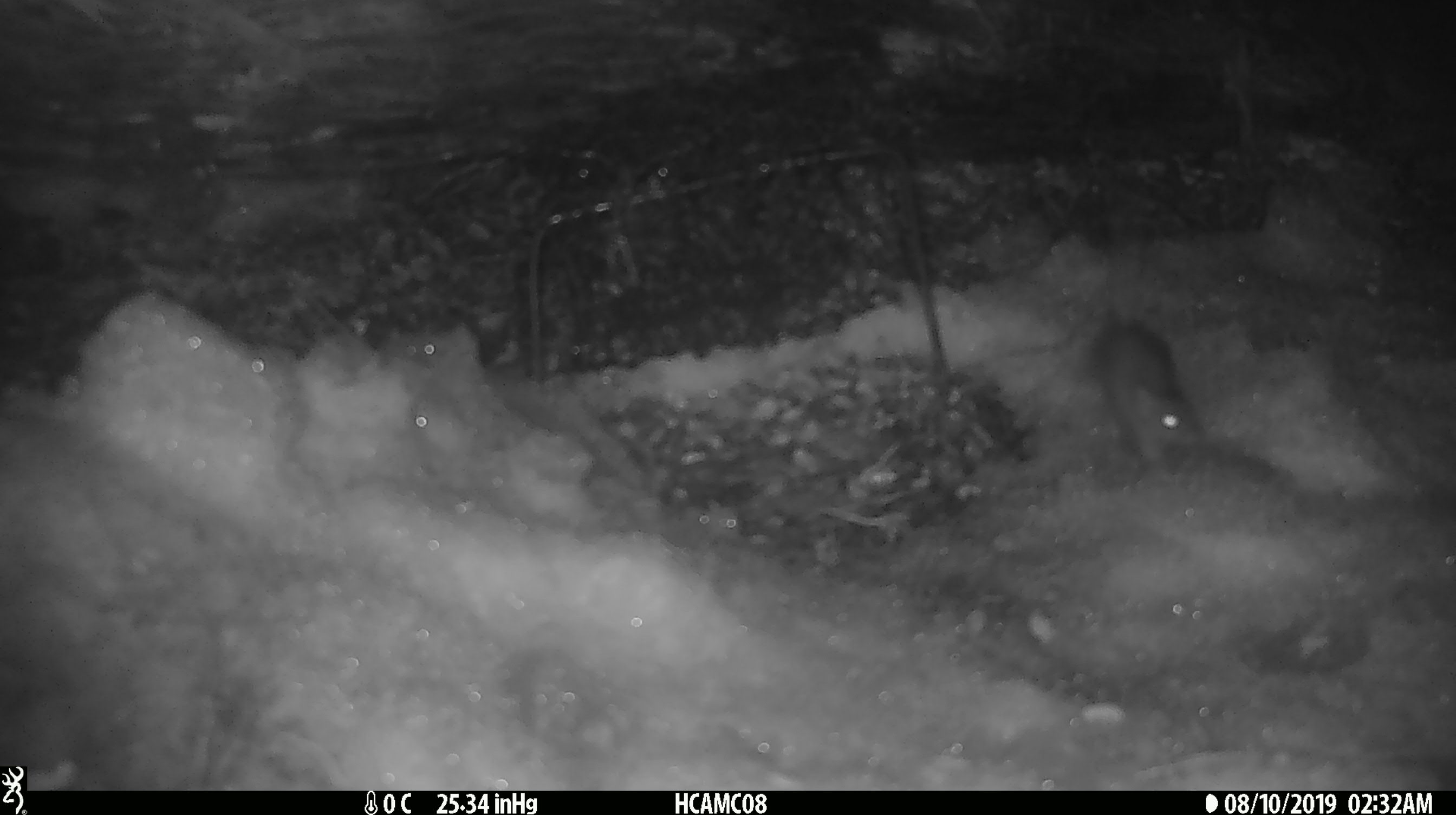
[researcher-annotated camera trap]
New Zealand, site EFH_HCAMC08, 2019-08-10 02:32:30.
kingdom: Animalia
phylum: Chordata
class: Mammalia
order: Rodentia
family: Muridae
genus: Mus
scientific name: Mus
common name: mouse